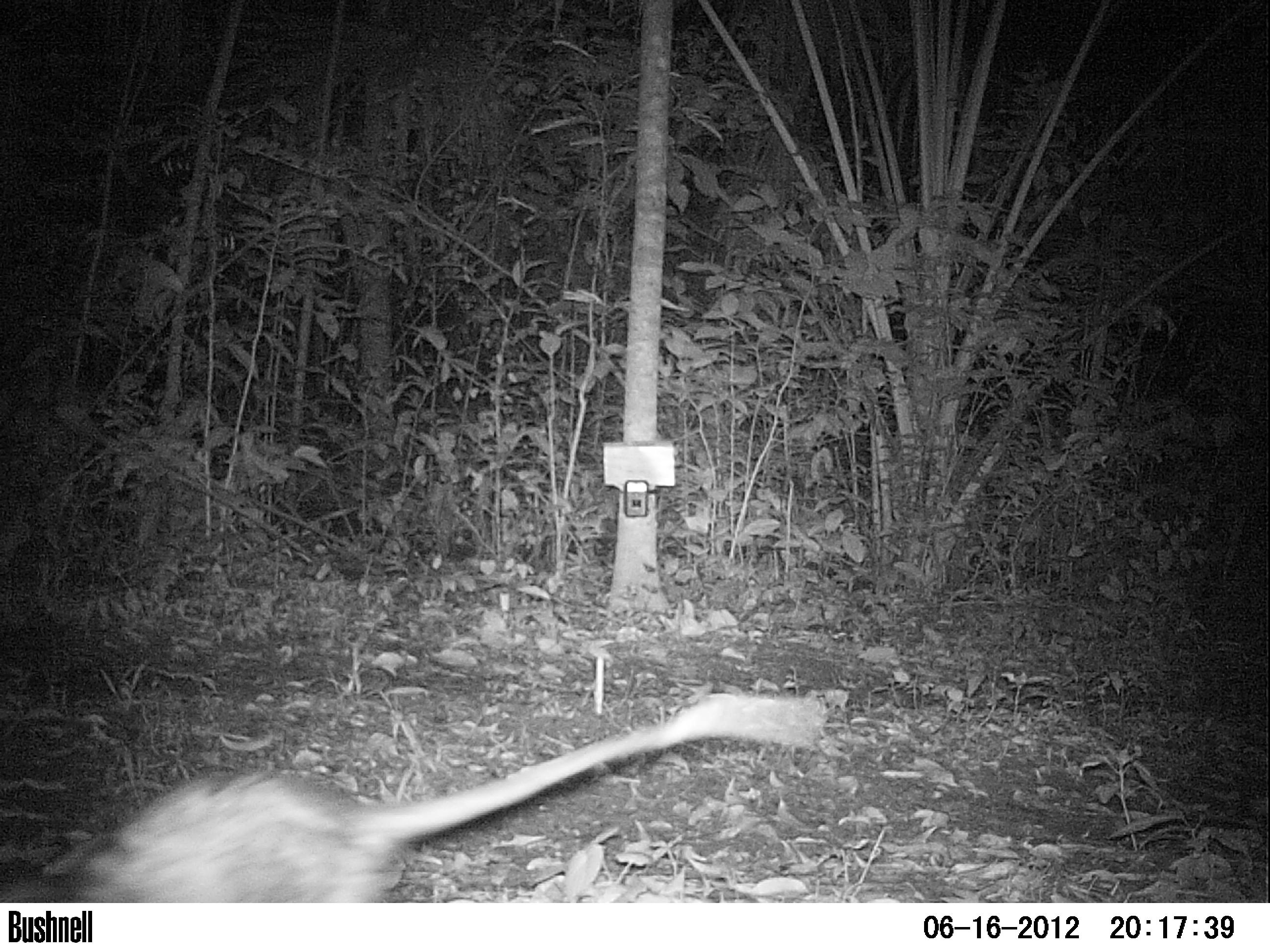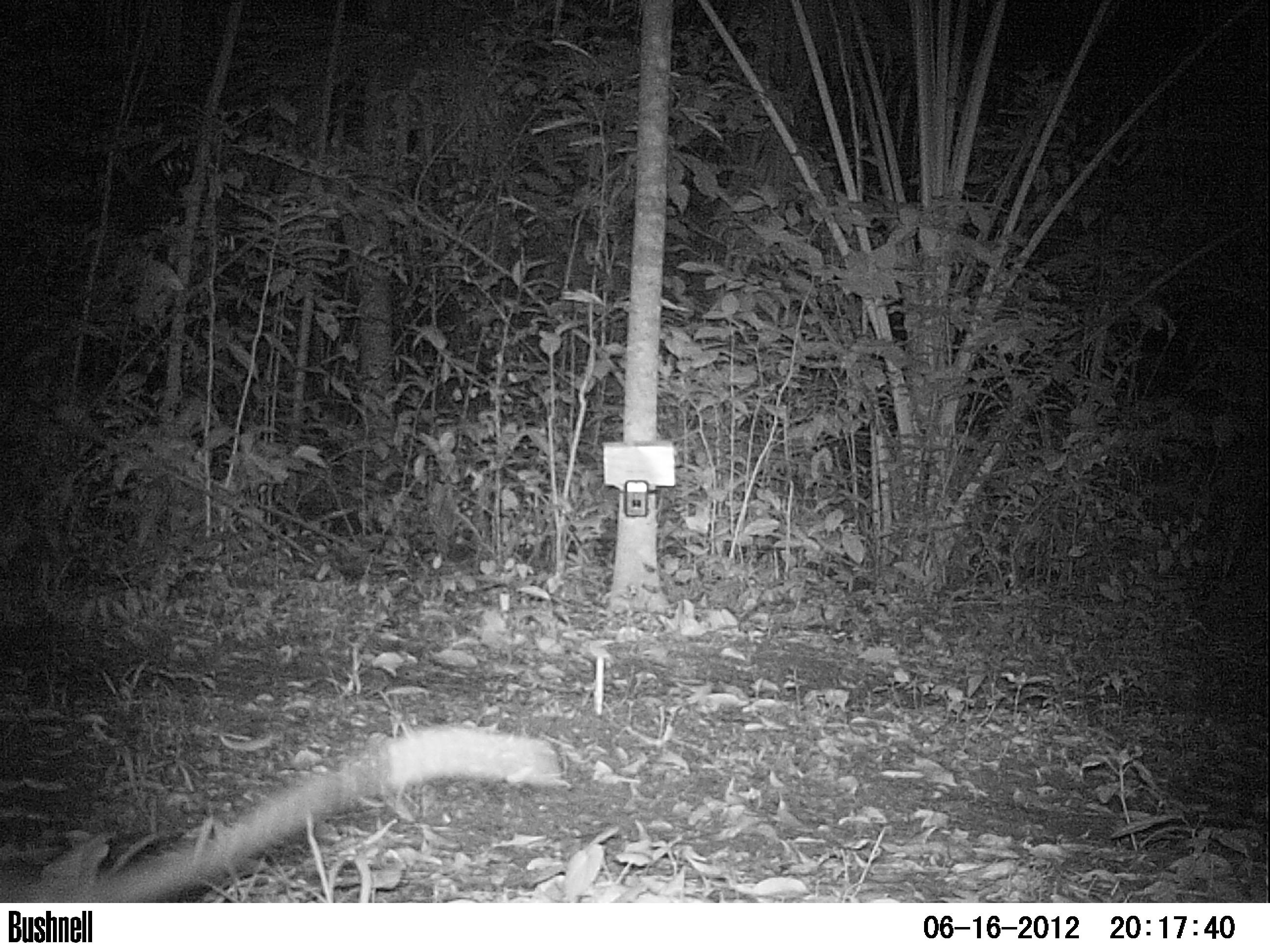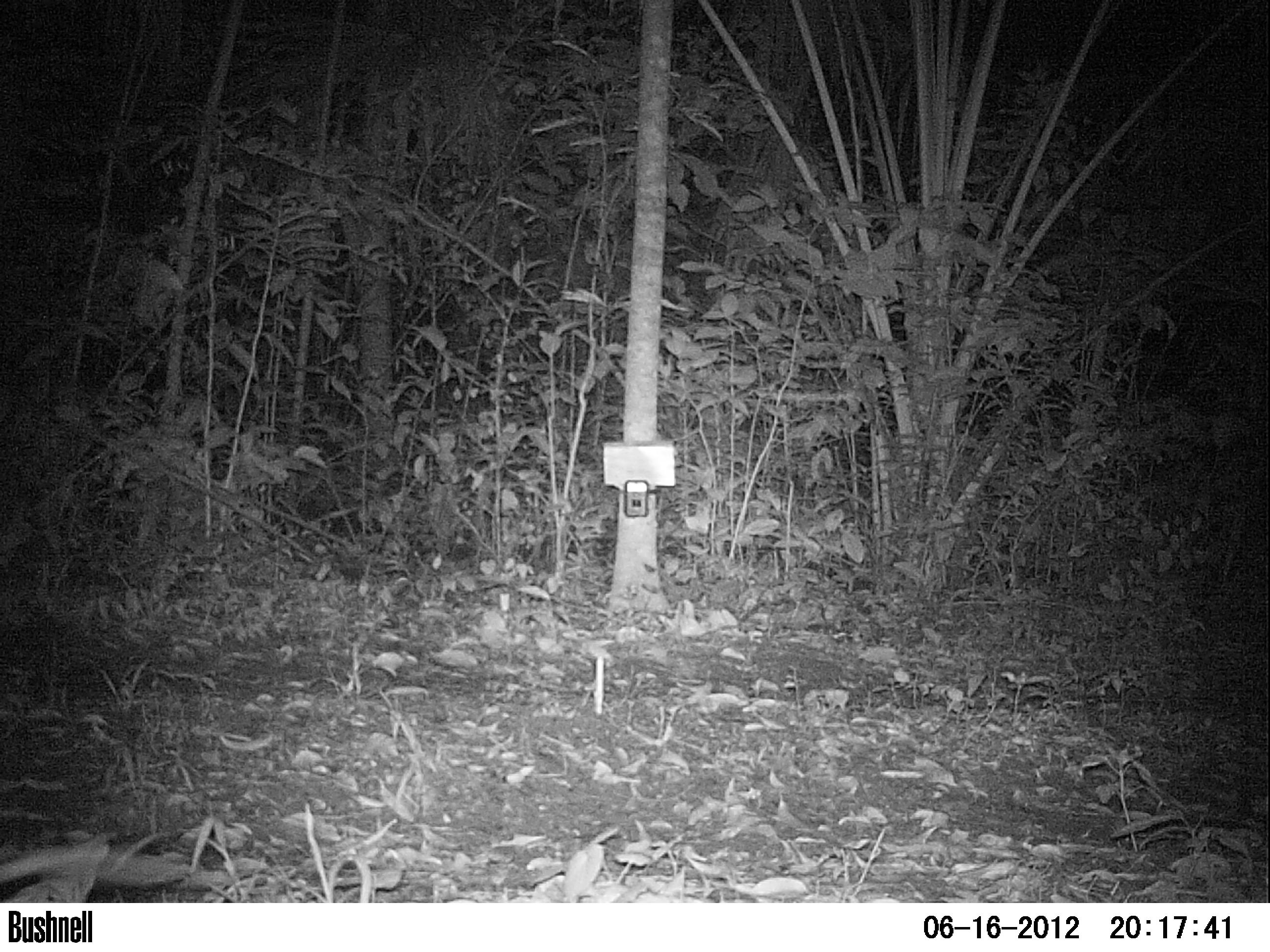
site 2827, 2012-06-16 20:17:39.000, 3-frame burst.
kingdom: Animalia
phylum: Chordata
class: Mammalia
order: Didelphimorphia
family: Didelphidae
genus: Didelphis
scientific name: Didelphis virginiana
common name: virginia opossum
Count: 1.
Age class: adult.